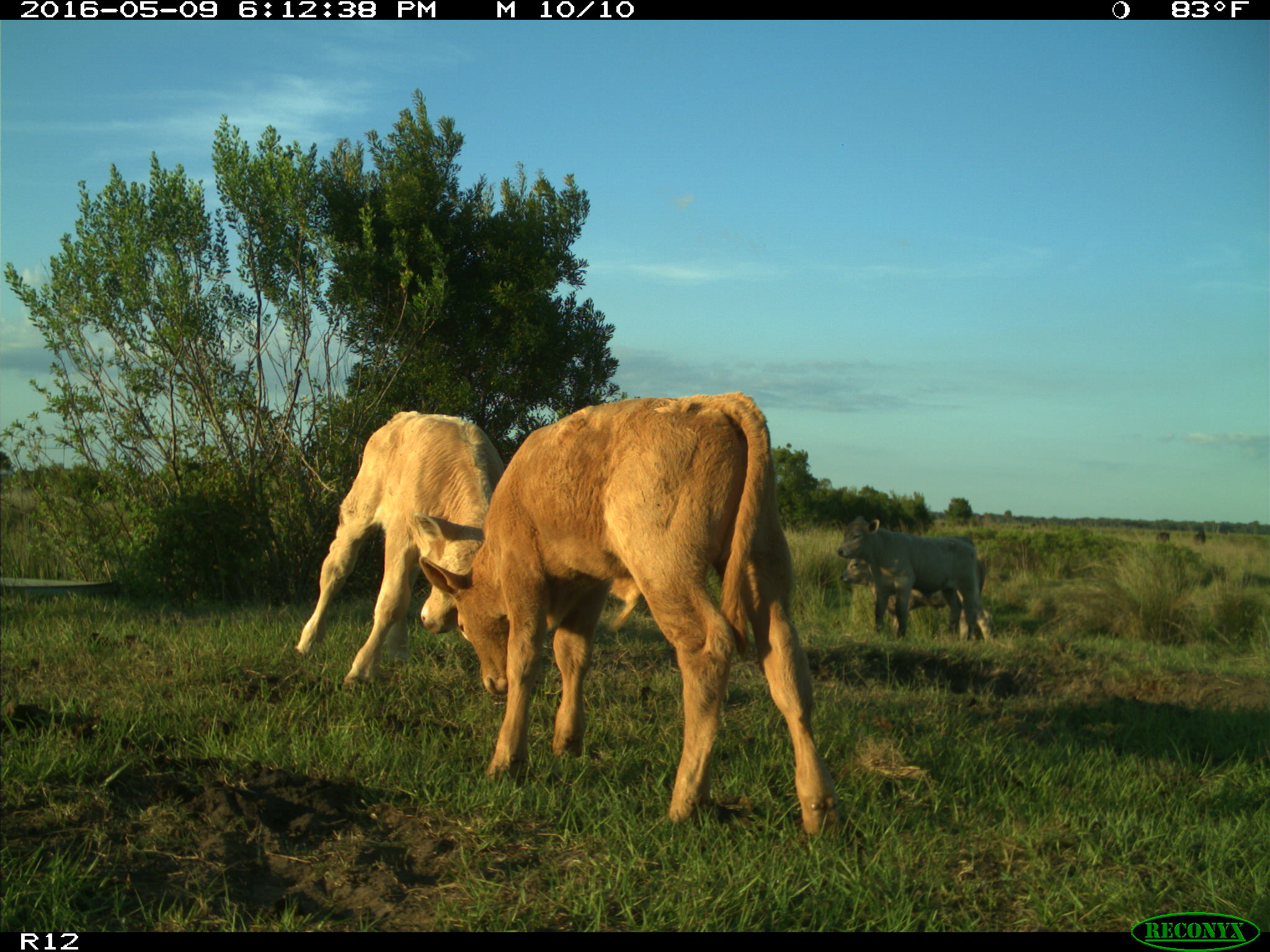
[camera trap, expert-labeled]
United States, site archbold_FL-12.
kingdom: Animalia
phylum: Chordata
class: Mammalia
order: Artiodactyla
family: Bovidae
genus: Bos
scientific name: Bos taurus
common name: domestic cow